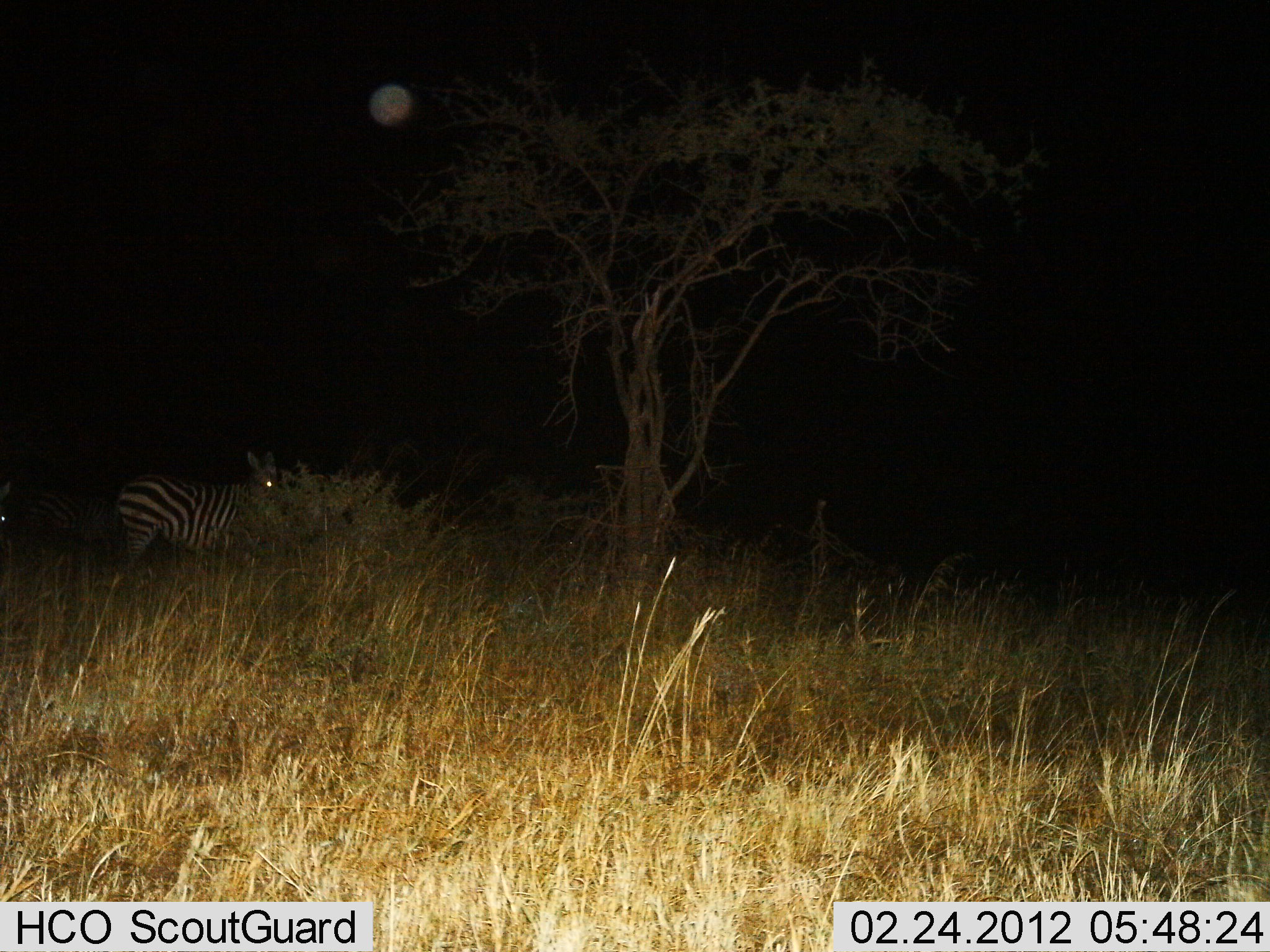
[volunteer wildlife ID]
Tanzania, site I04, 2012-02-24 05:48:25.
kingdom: Animalia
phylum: Chordata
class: Mammalia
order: Perissodactyla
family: Equidae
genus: Equus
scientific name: Equus quagga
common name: plains zebra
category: zebra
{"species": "zebra (plains zebra) (Equus quagga)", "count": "1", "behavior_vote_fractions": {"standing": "100%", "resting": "0%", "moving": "0%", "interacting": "0%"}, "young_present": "0%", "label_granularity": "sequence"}